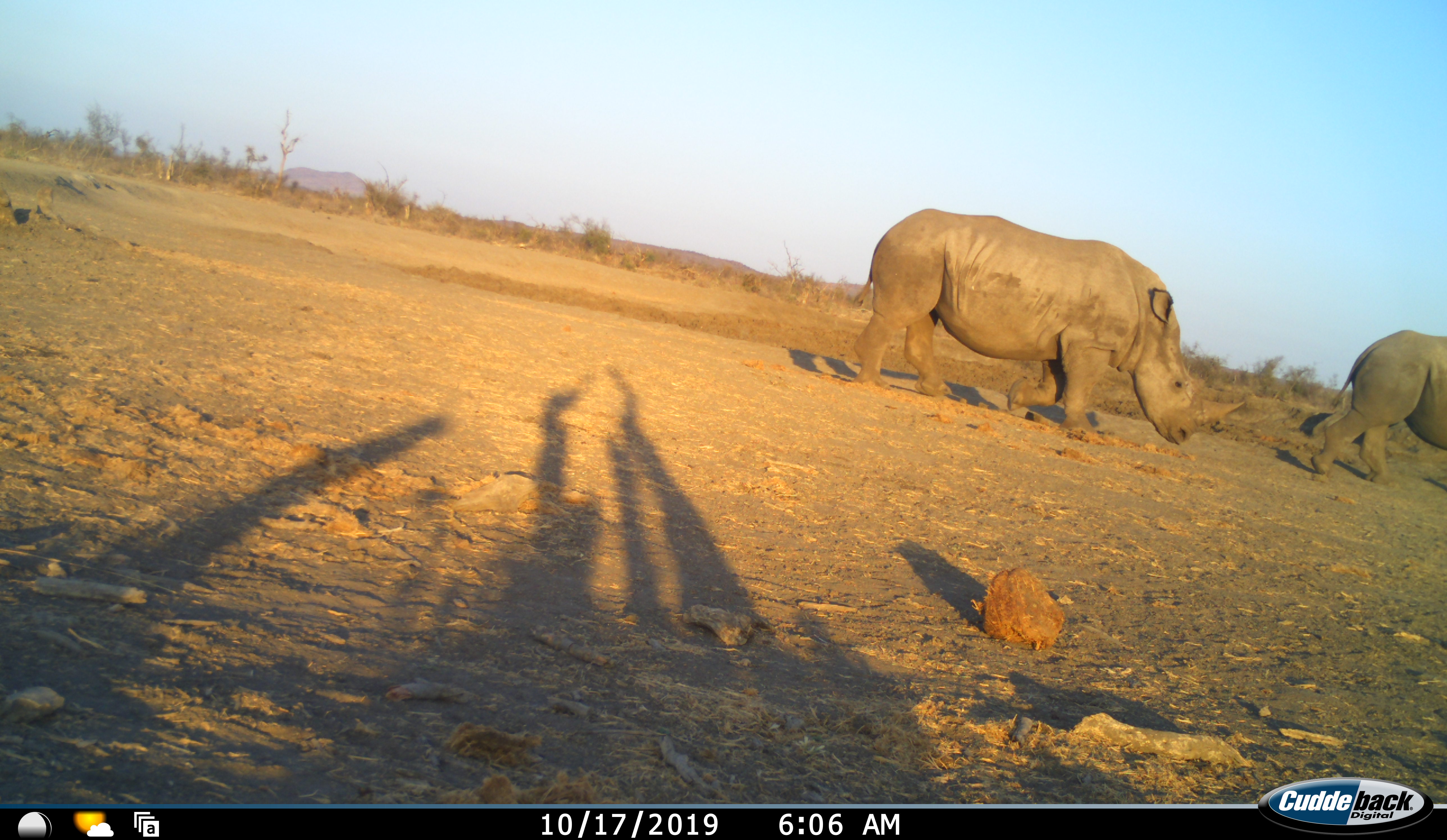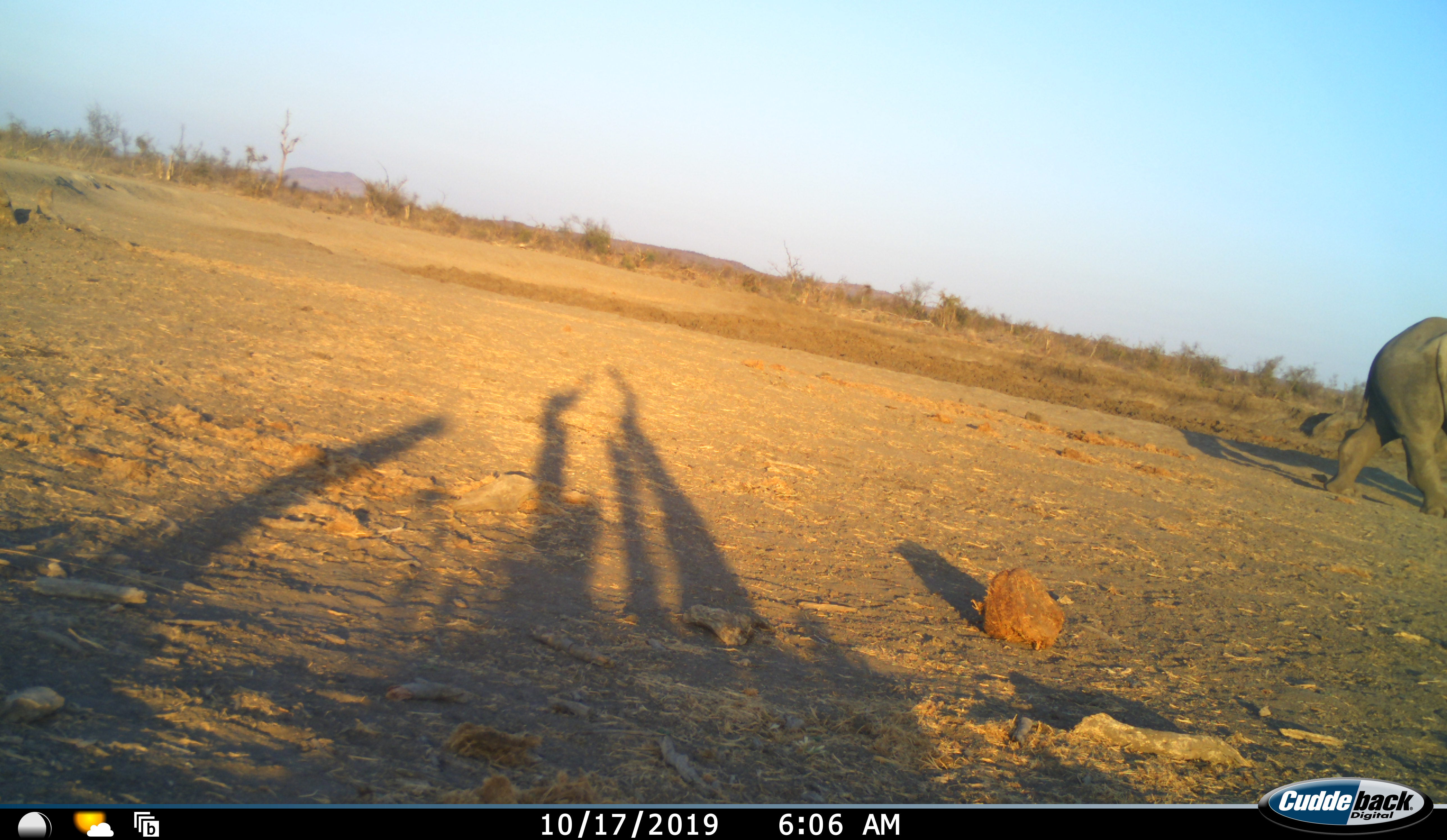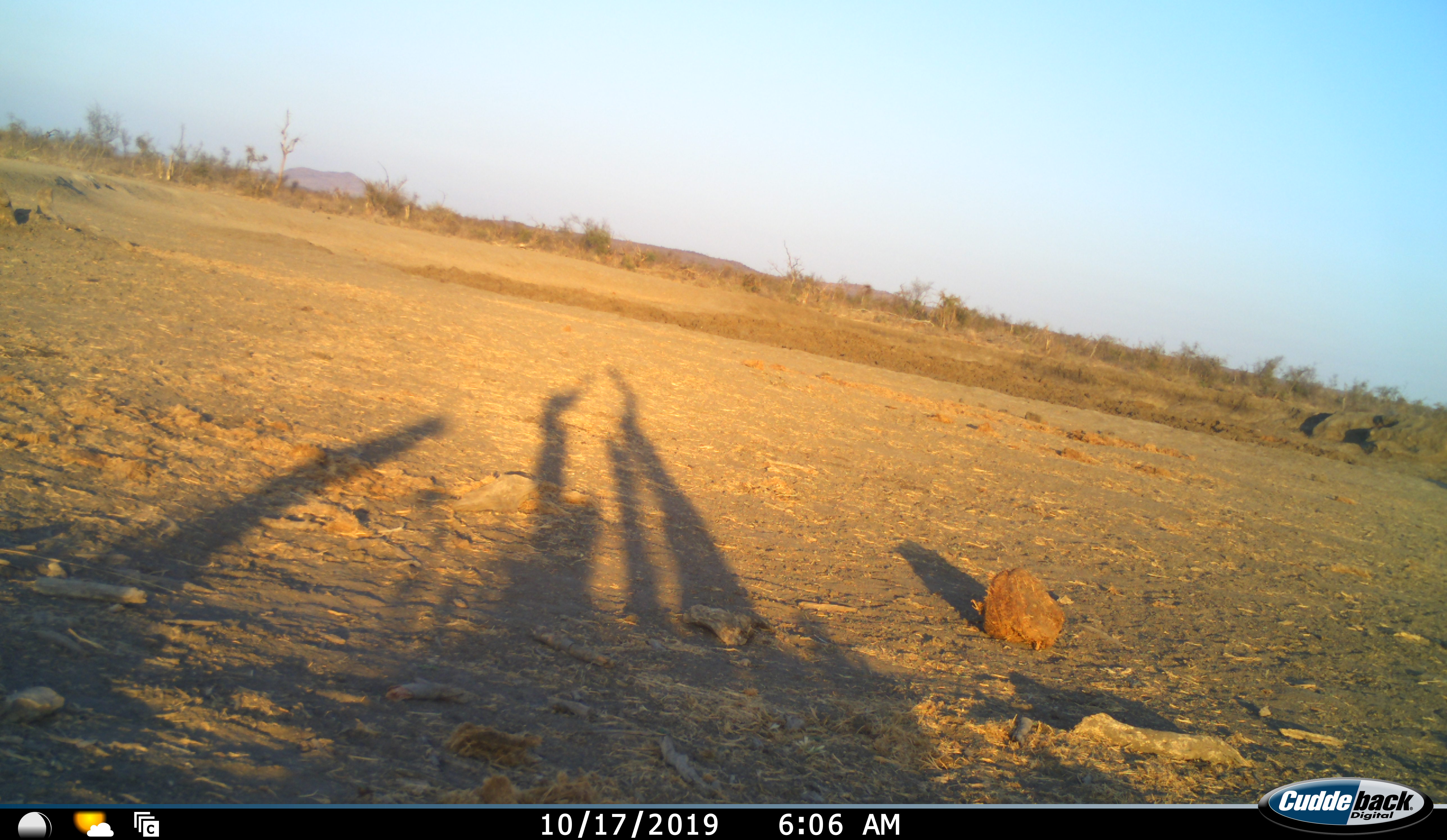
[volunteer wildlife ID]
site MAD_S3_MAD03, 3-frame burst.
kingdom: Animalia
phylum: Chordata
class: Mammalia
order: Perissodactyla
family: Rhinocerotidae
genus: Ceratotherium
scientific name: Ceratotherium simum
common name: white rhinoceros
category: rhinoceroswhite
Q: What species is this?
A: Rhinoceroswhite (white rhinoceros) (Ceratotherium simum).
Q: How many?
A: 2.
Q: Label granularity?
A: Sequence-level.